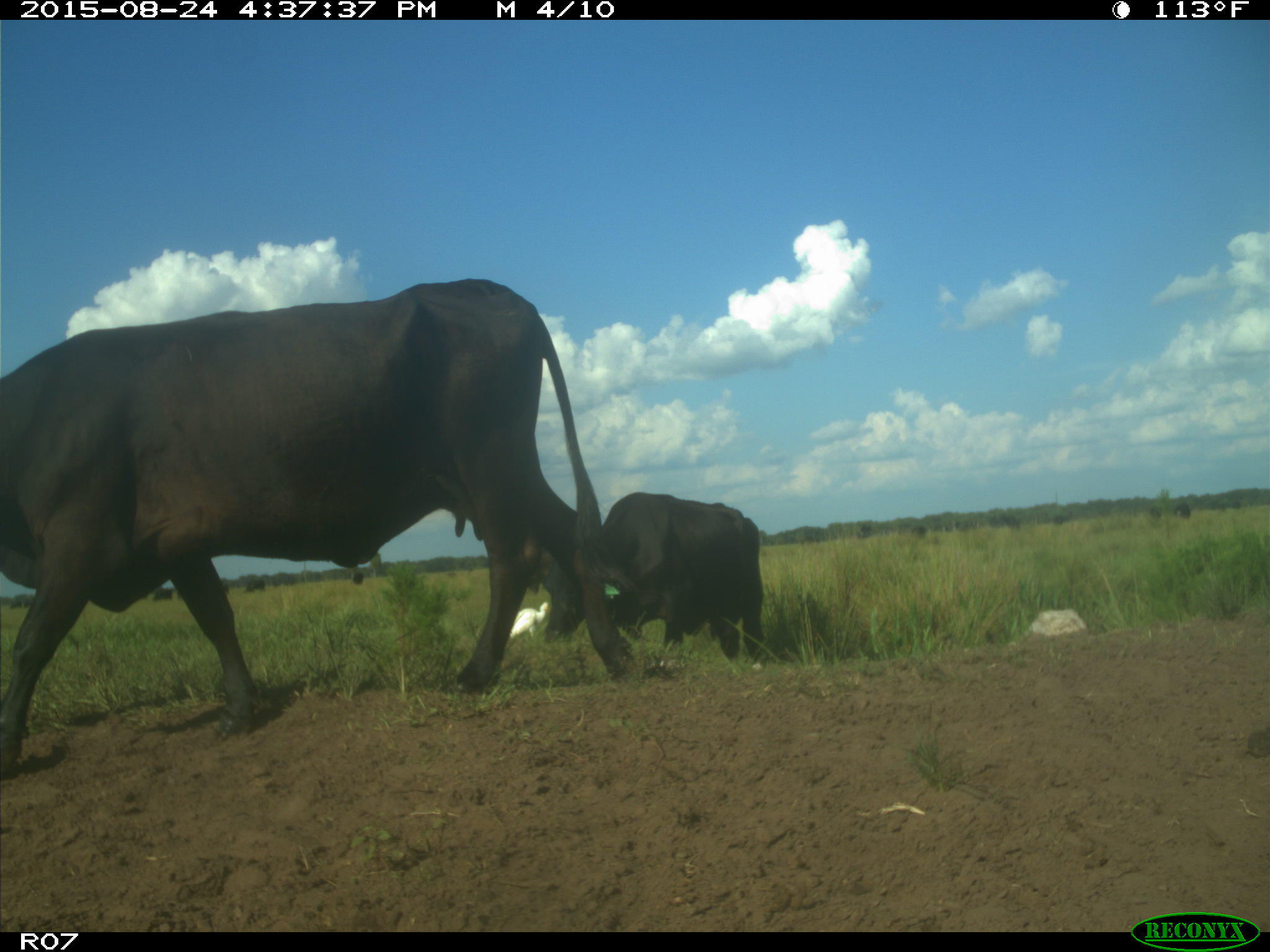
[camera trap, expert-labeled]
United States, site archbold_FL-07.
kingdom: Animalia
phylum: Chordata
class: Mammalia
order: Artiodactyla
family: Bovidae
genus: Bos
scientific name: Bos taurus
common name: domestic cow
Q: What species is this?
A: Bos taurus (domestic cow).